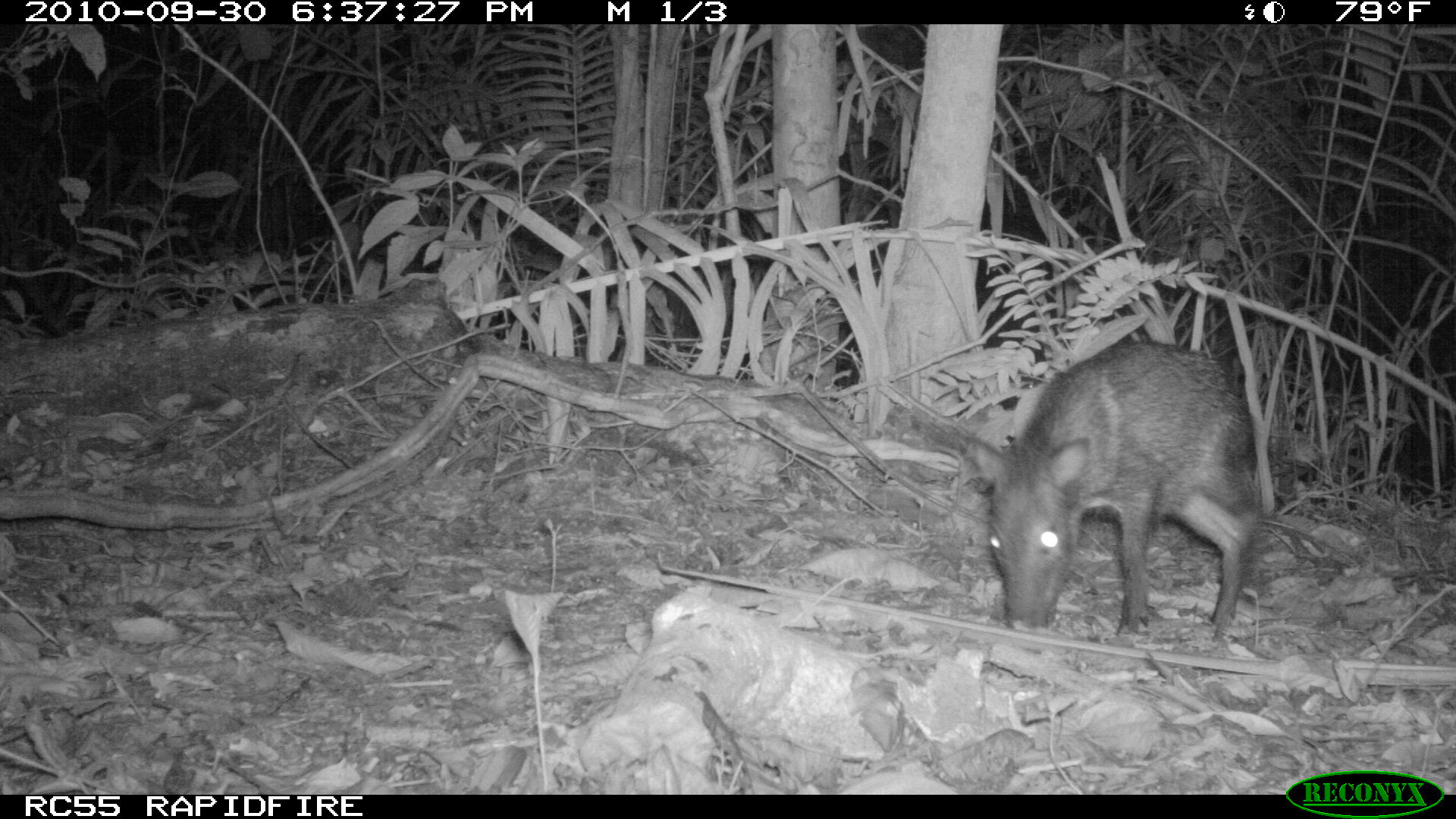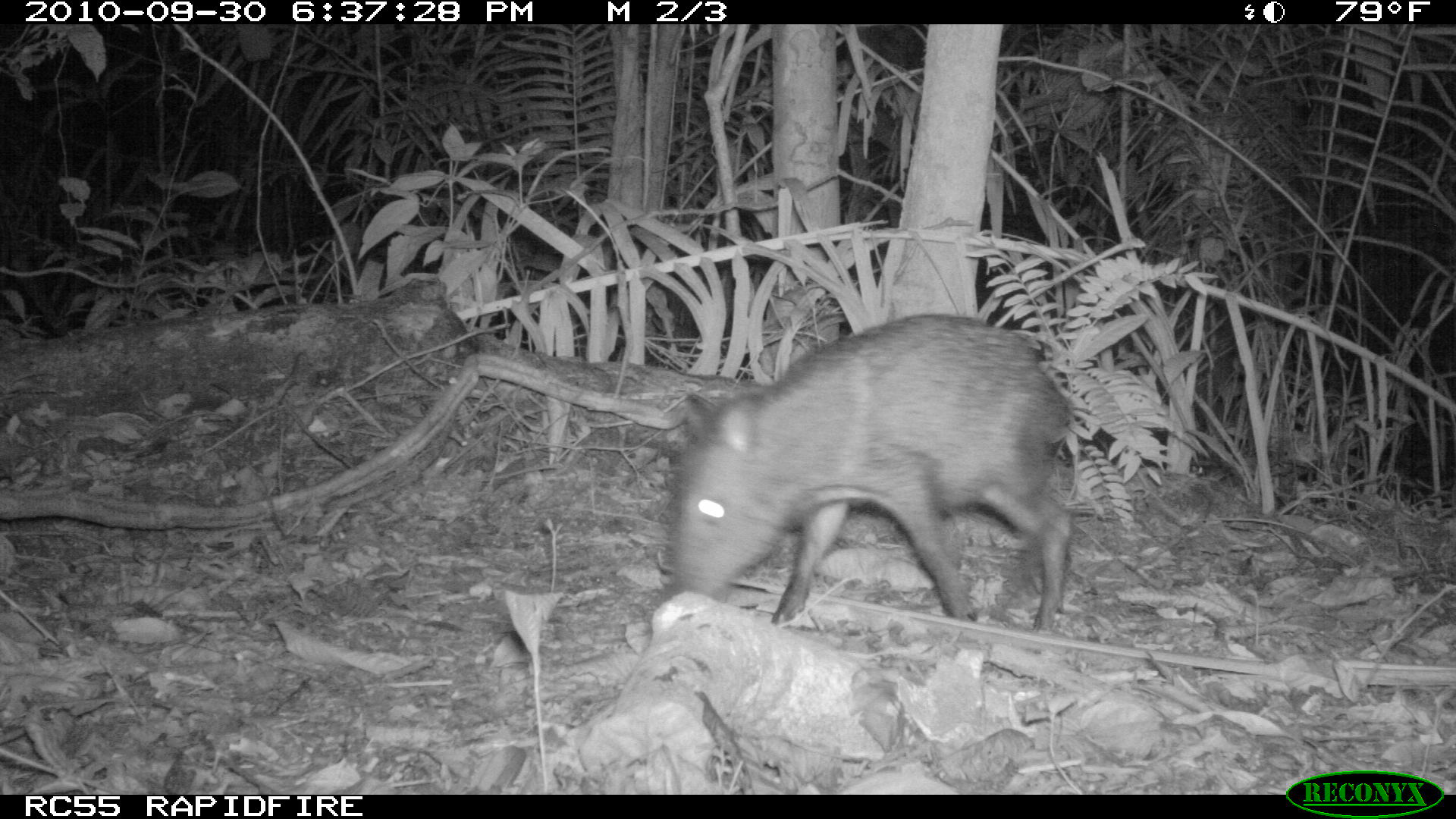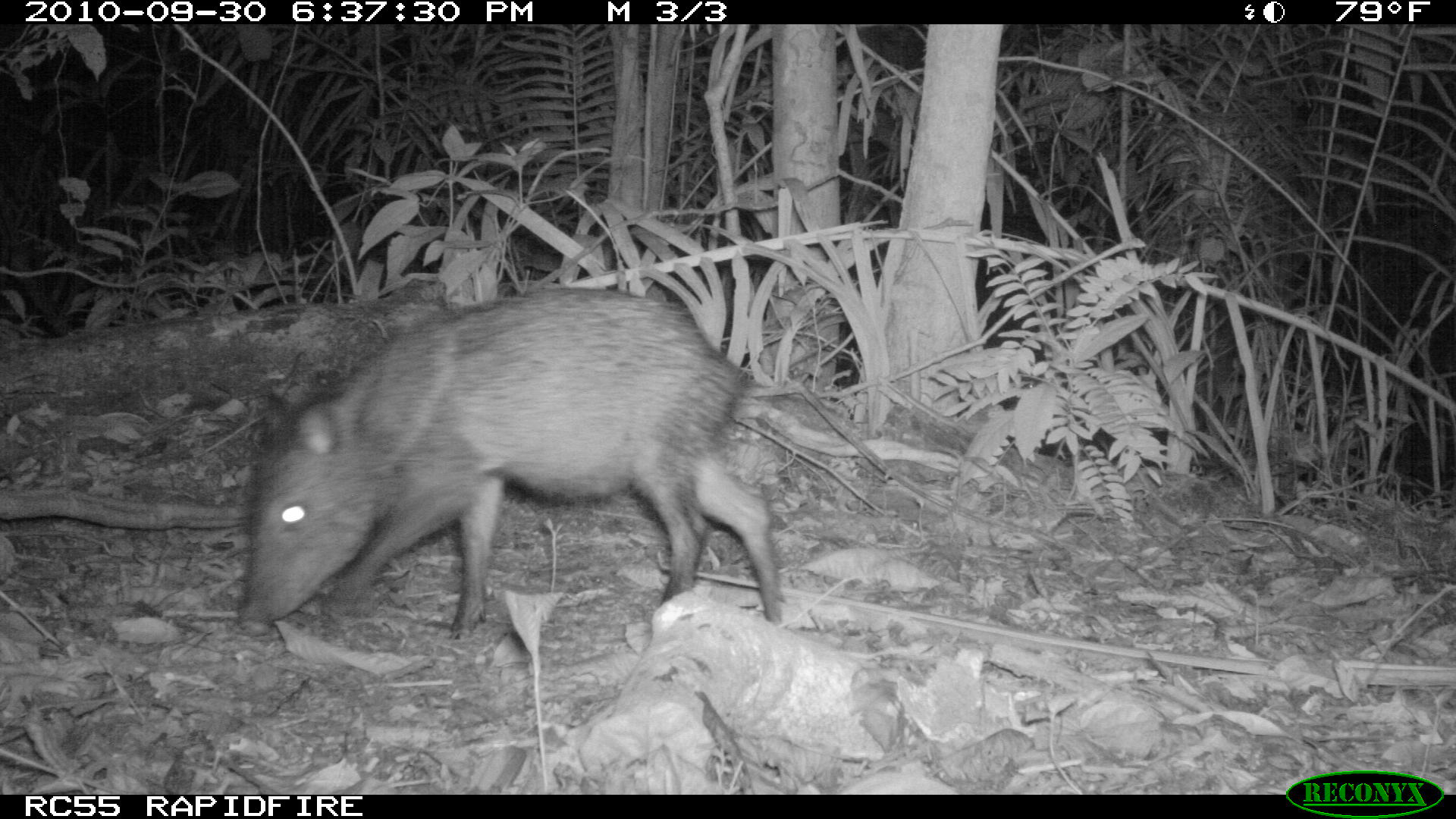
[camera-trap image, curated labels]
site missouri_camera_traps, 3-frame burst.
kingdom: Animalia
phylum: Chordata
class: Mammalia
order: Artiodactyla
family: Tayassuidae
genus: Pecari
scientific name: Pecari tajacu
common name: collared peccary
Collared peccary (Pecari tajacu). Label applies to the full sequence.